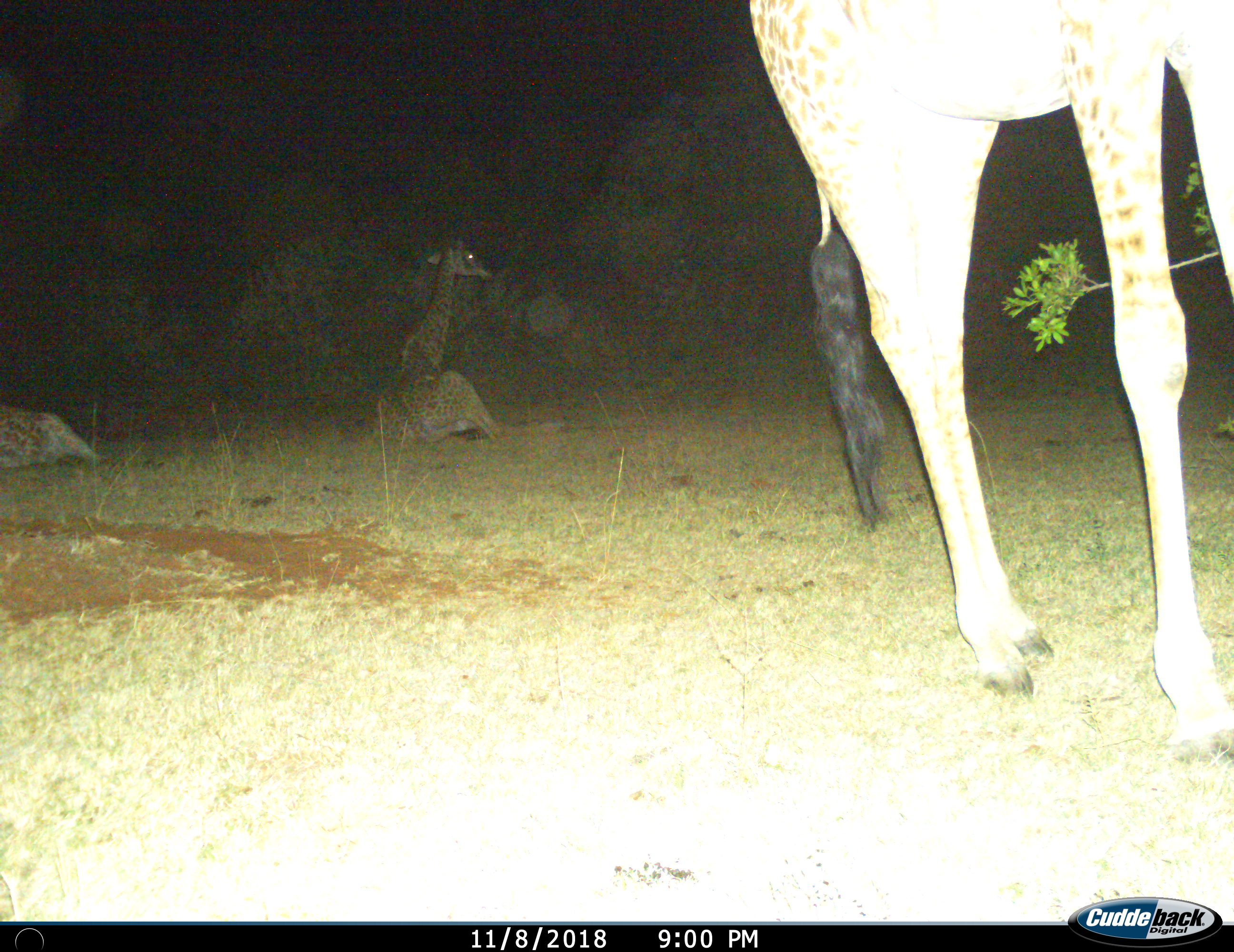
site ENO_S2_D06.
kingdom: Animalia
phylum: Chordata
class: Mammalia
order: Artiodactyla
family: Giraffidae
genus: Giraffa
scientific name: Giraffa camelopardalis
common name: giraffe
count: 3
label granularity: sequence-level